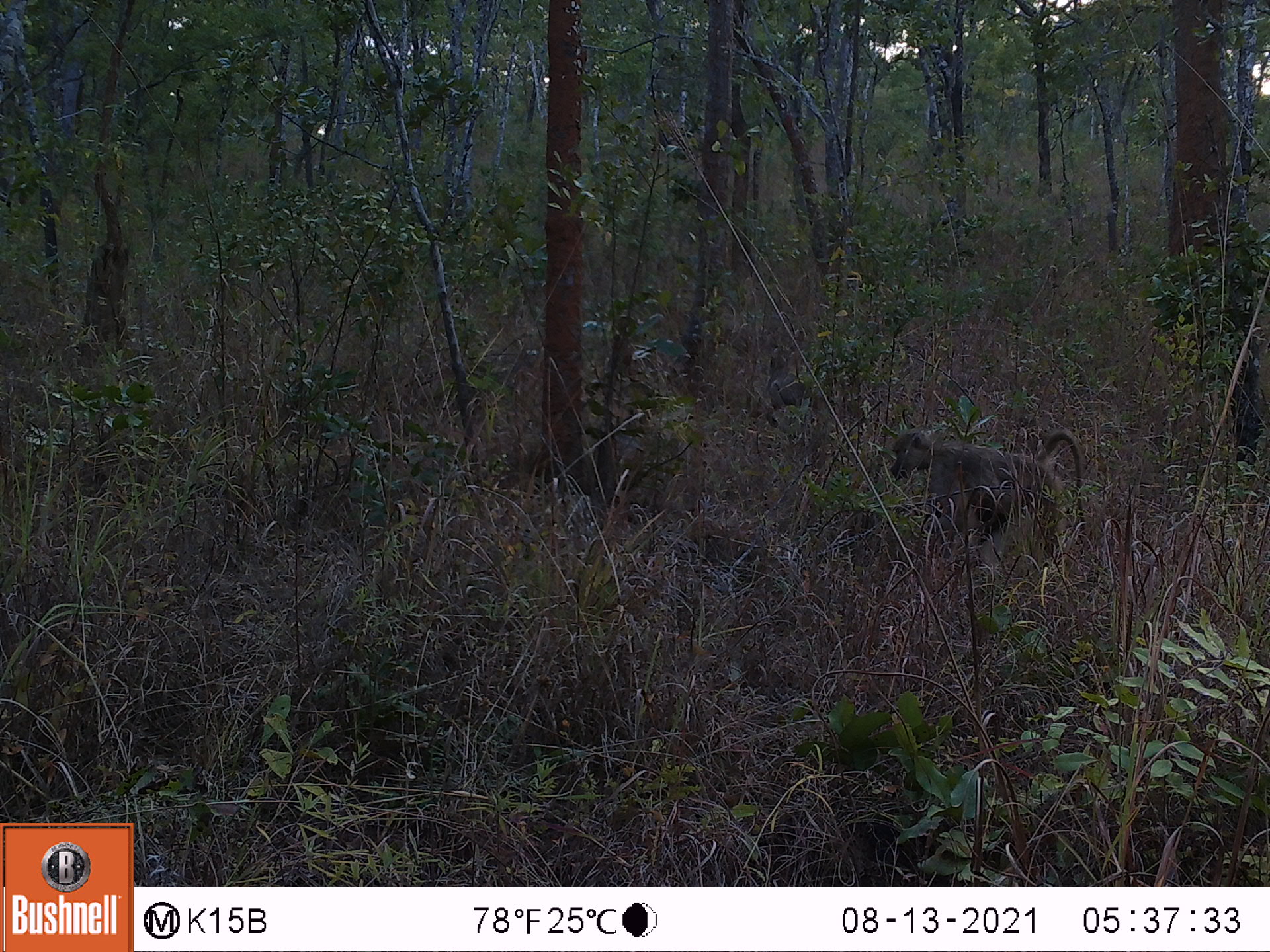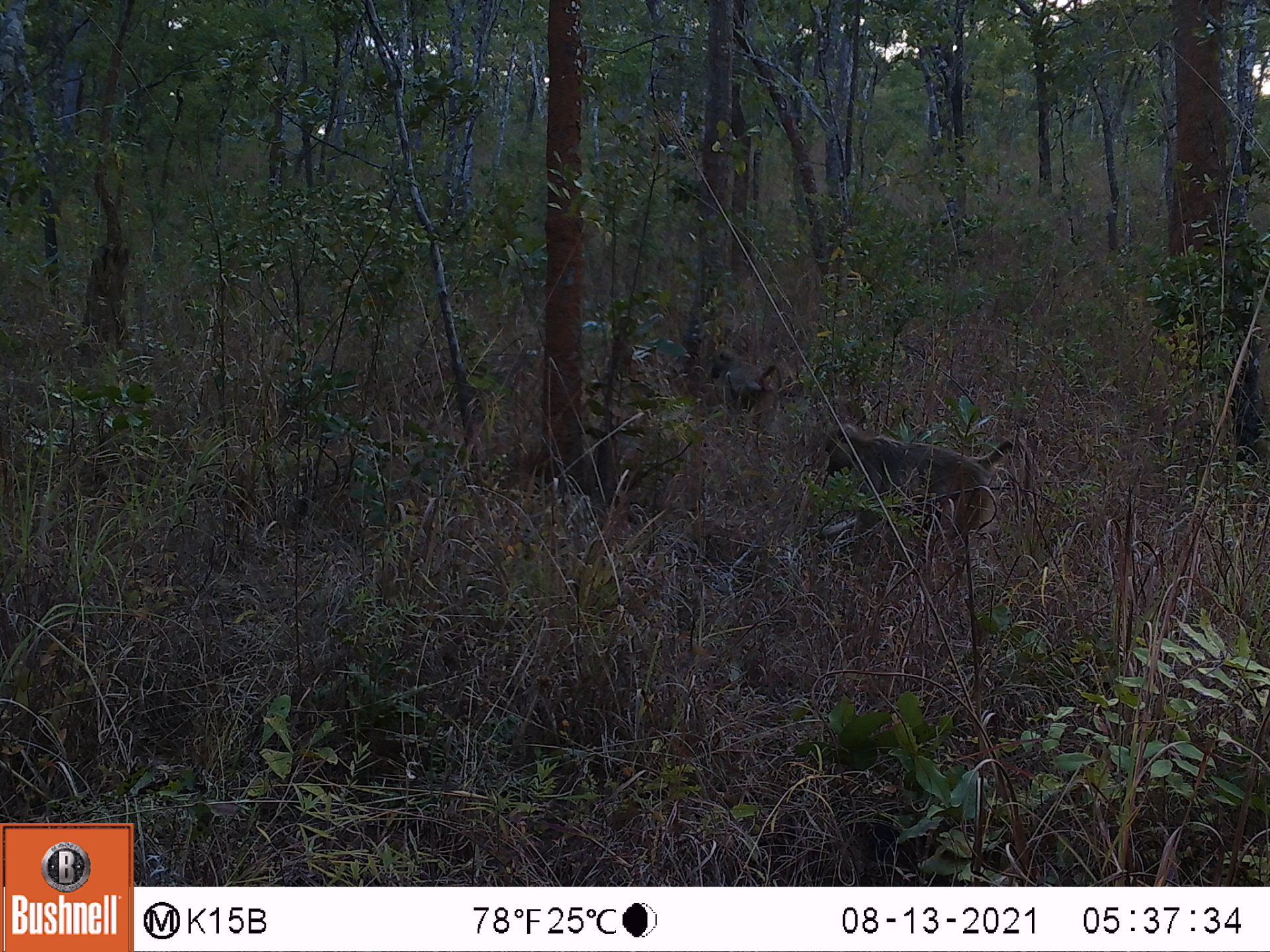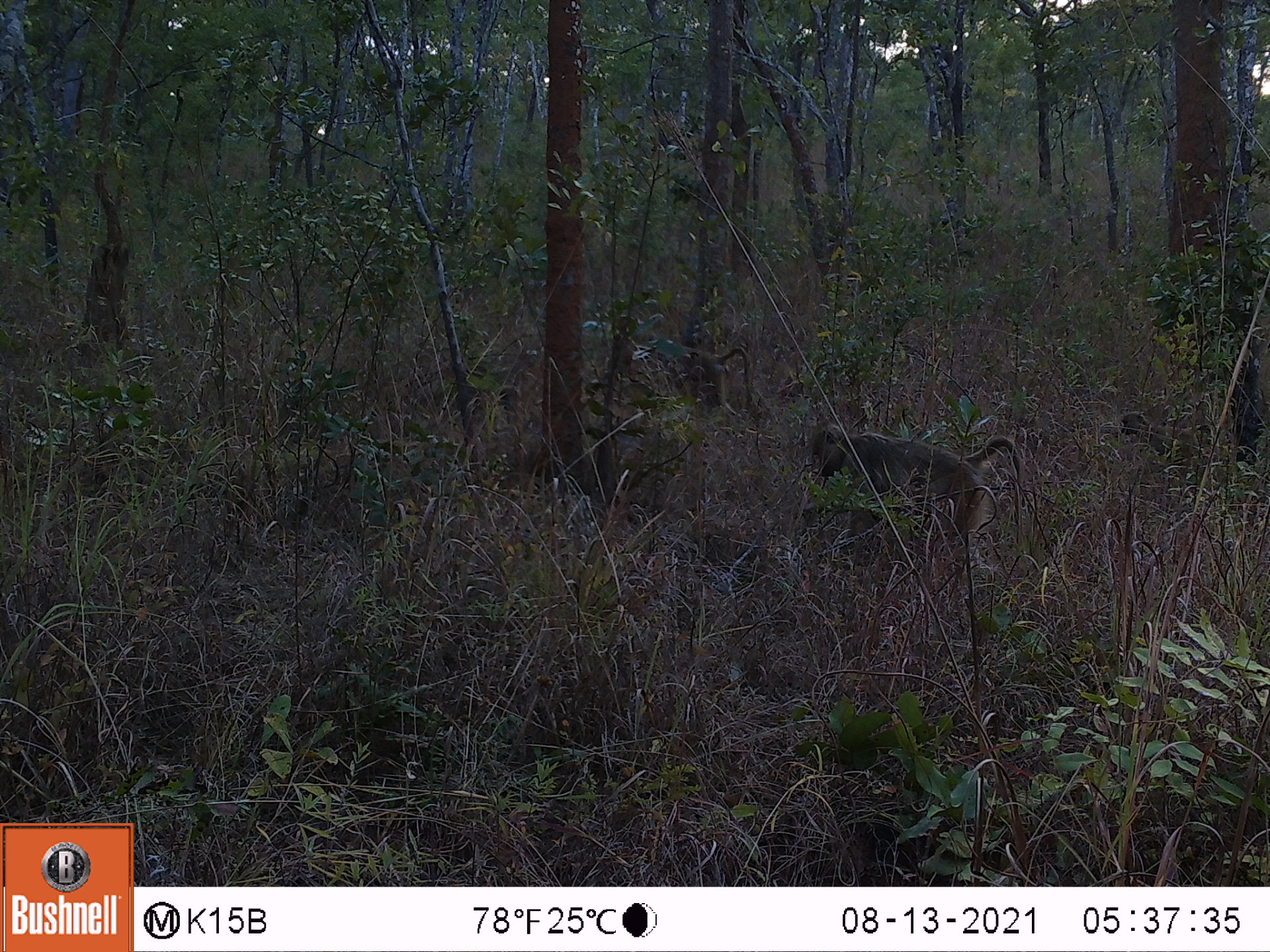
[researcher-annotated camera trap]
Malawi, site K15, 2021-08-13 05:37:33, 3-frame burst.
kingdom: Animalia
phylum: Chordata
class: Mammalia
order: Primates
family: Cercopithecidae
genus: Papio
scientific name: Papio cynocephalus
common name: yellow baboon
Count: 2.